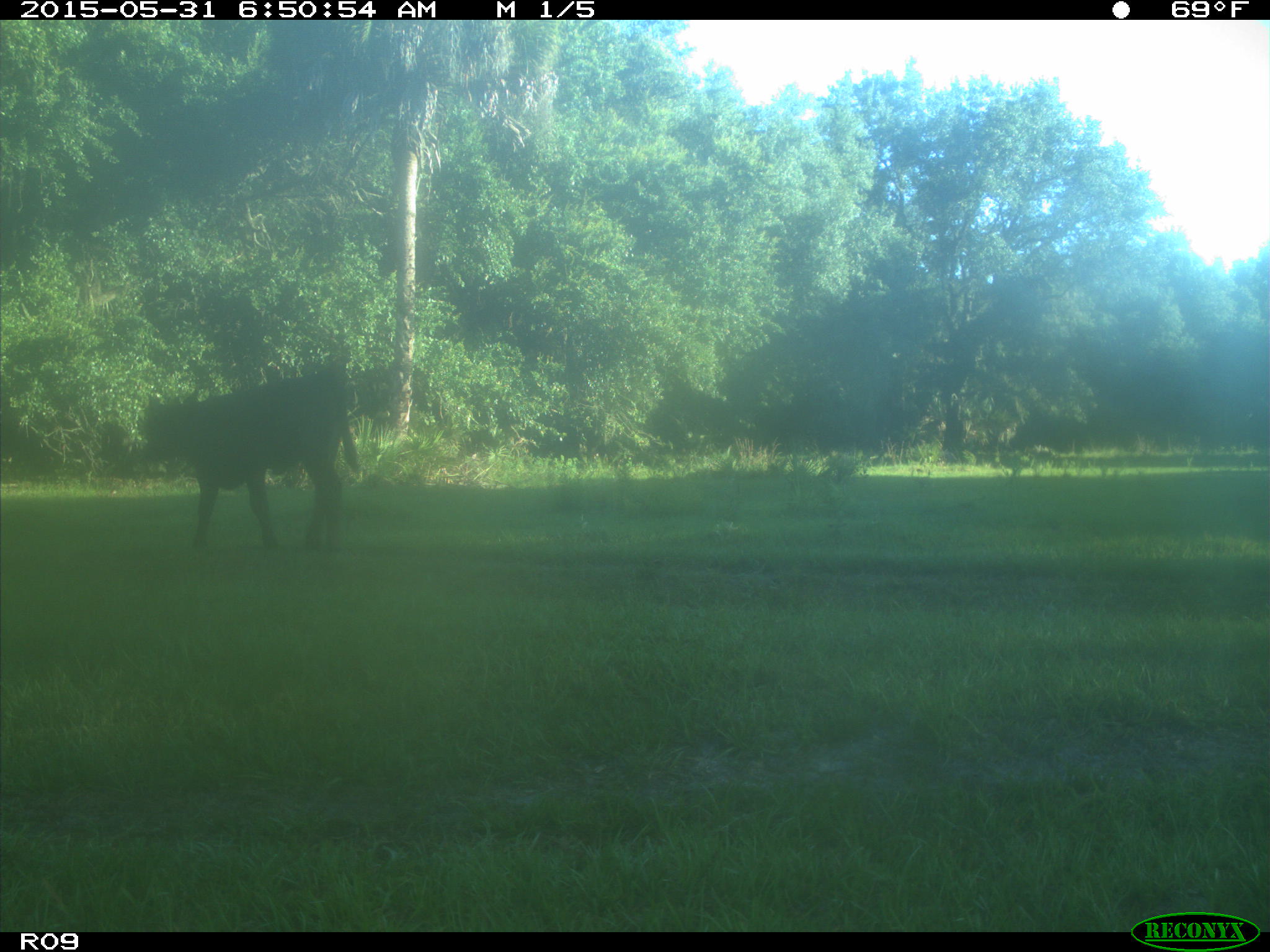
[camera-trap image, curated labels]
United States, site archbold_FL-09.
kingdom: Animalia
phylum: Chordata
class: Mammalia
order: Artiodactyla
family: Bovidae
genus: Bos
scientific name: Bos taurus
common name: domestic cow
Bos taurus (domestic cow).